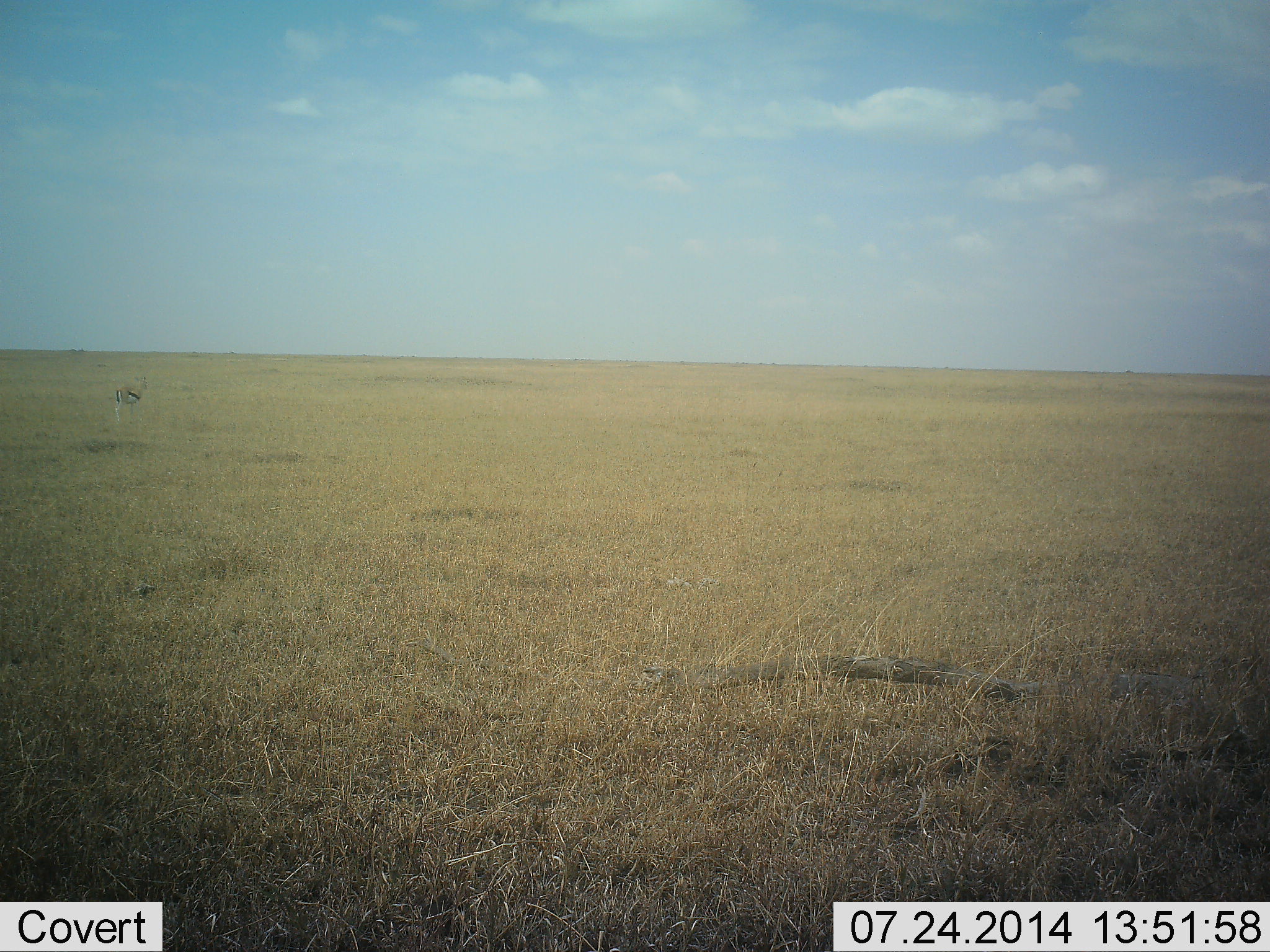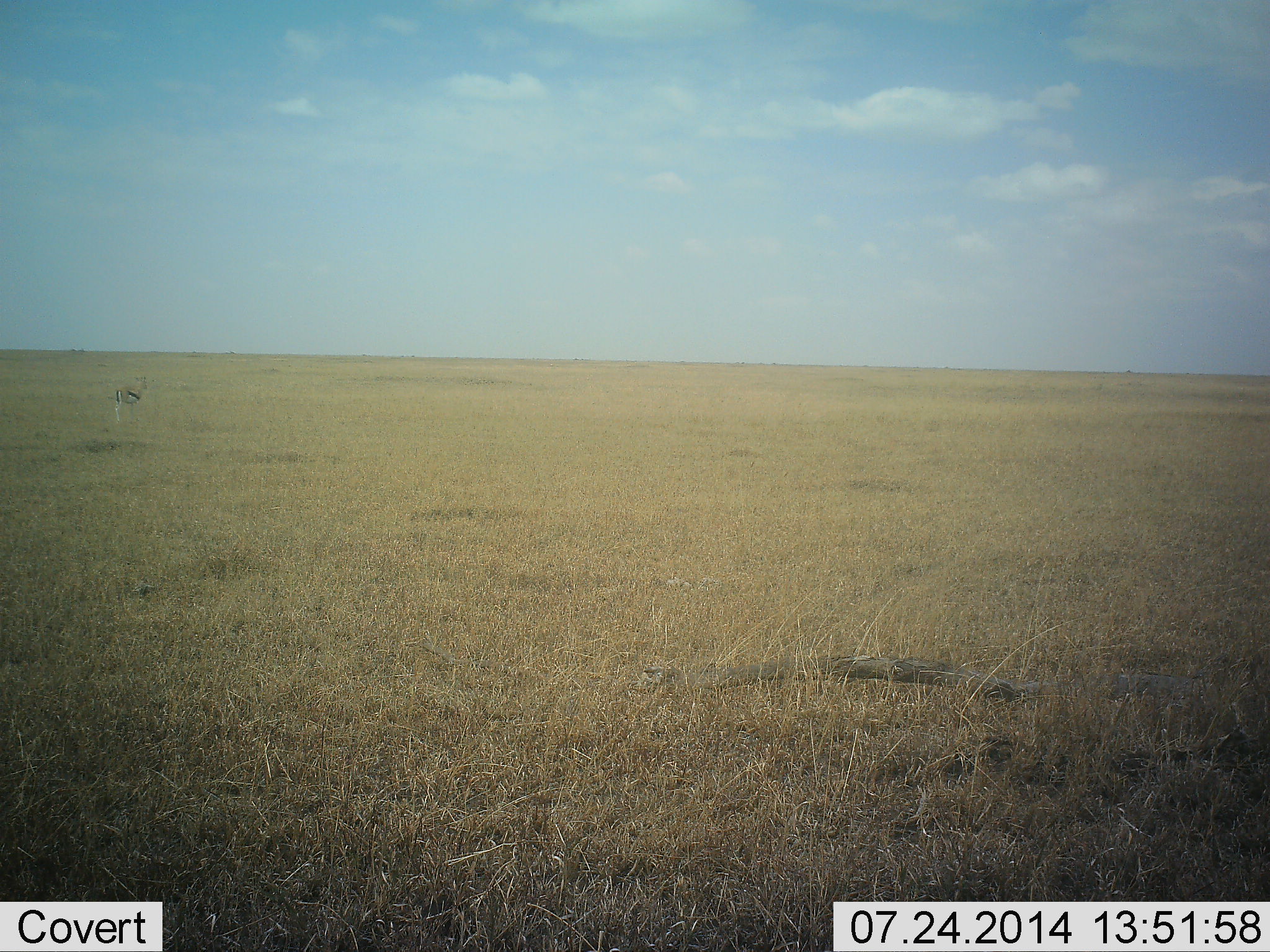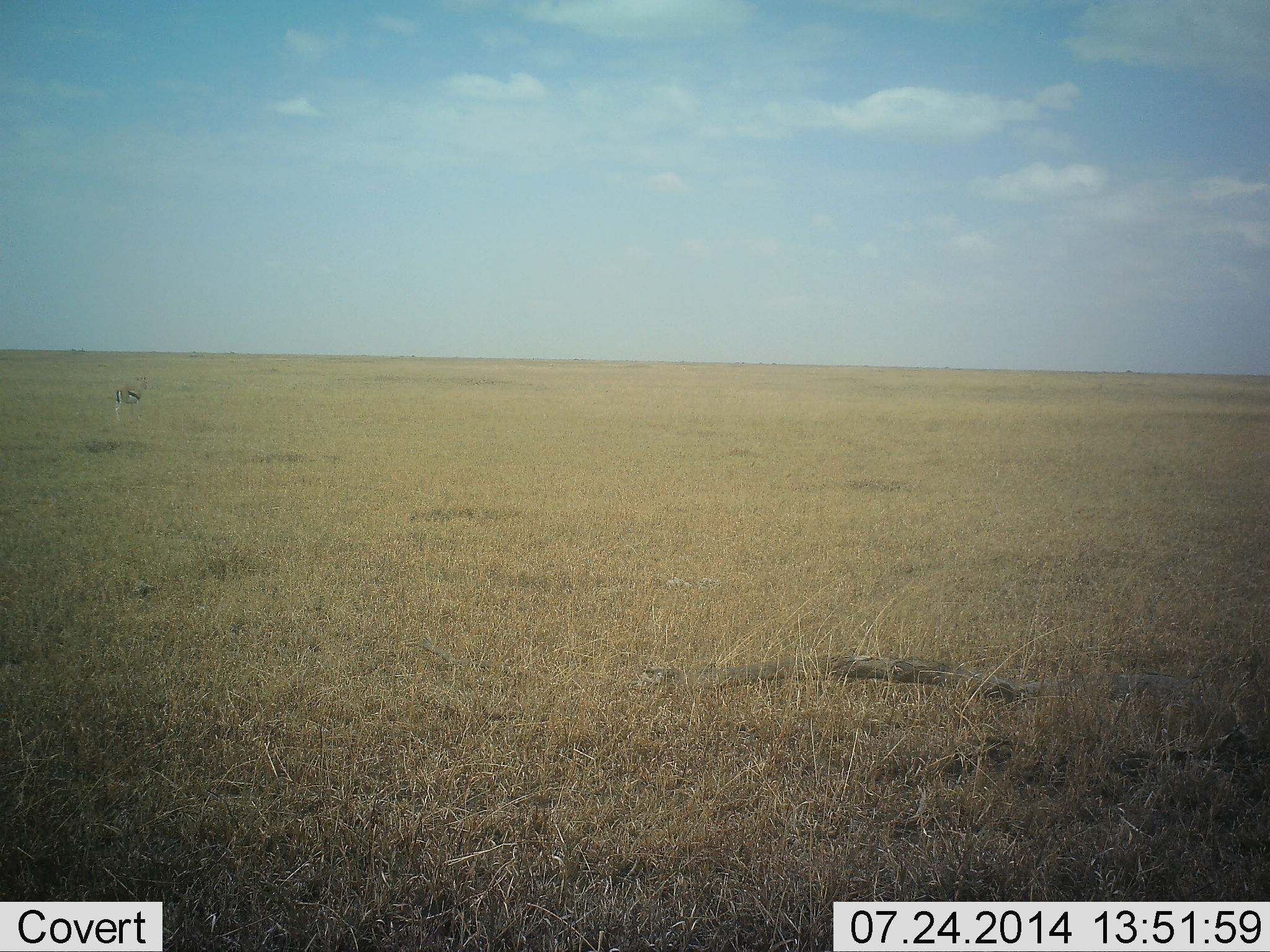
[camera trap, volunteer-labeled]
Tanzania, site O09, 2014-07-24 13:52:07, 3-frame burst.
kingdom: Animalia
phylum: Chordata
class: Mammalia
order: Artiodactyla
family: Bovidae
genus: Eudorcas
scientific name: Eudorcas thomsonii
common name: thomson's gazelle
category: gazellethomsons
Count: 1.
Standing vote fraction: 100%.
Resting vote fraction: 0%.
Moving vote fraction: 0%.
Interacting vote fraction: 0%.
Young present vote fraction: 0%.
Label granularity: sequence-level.